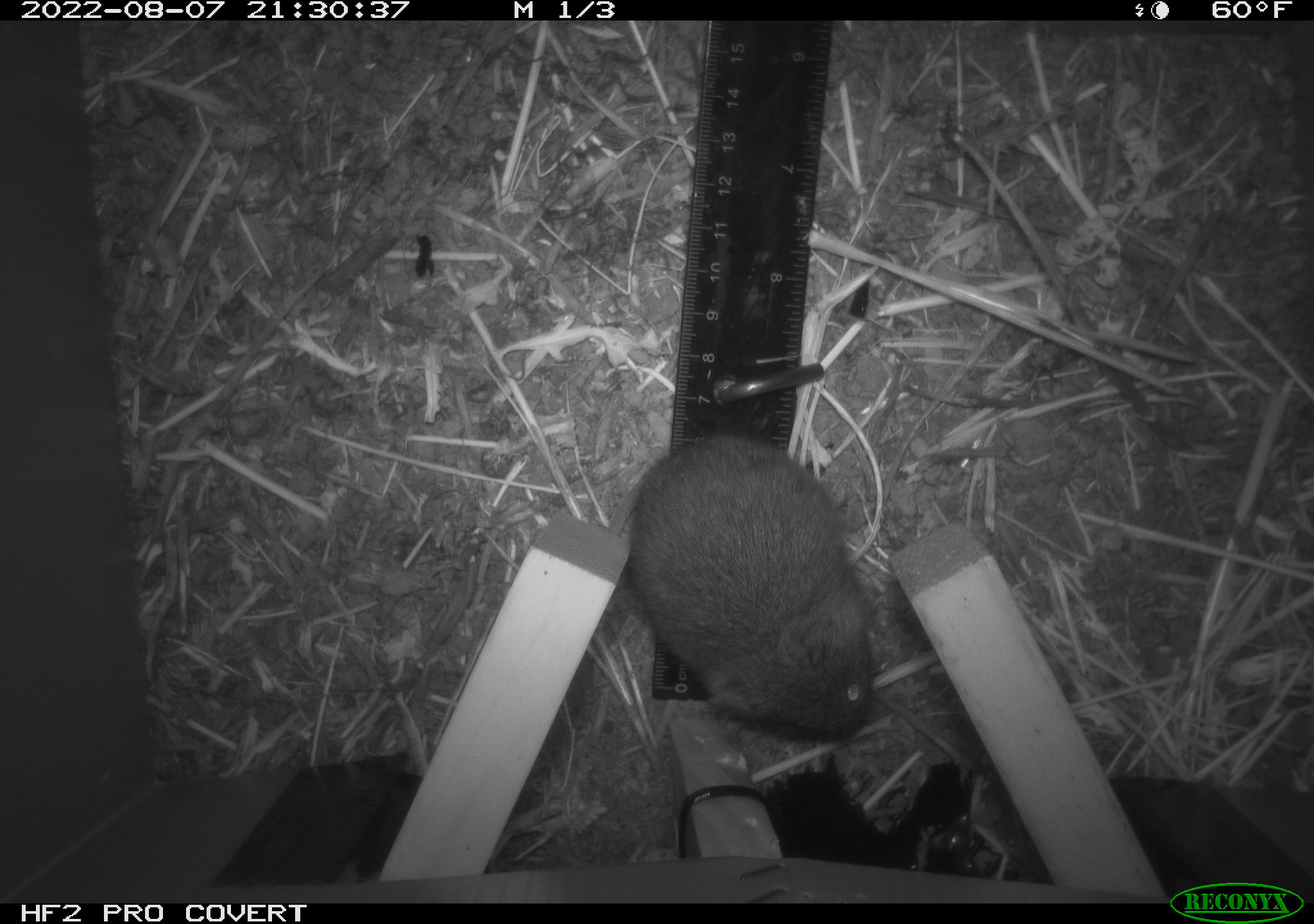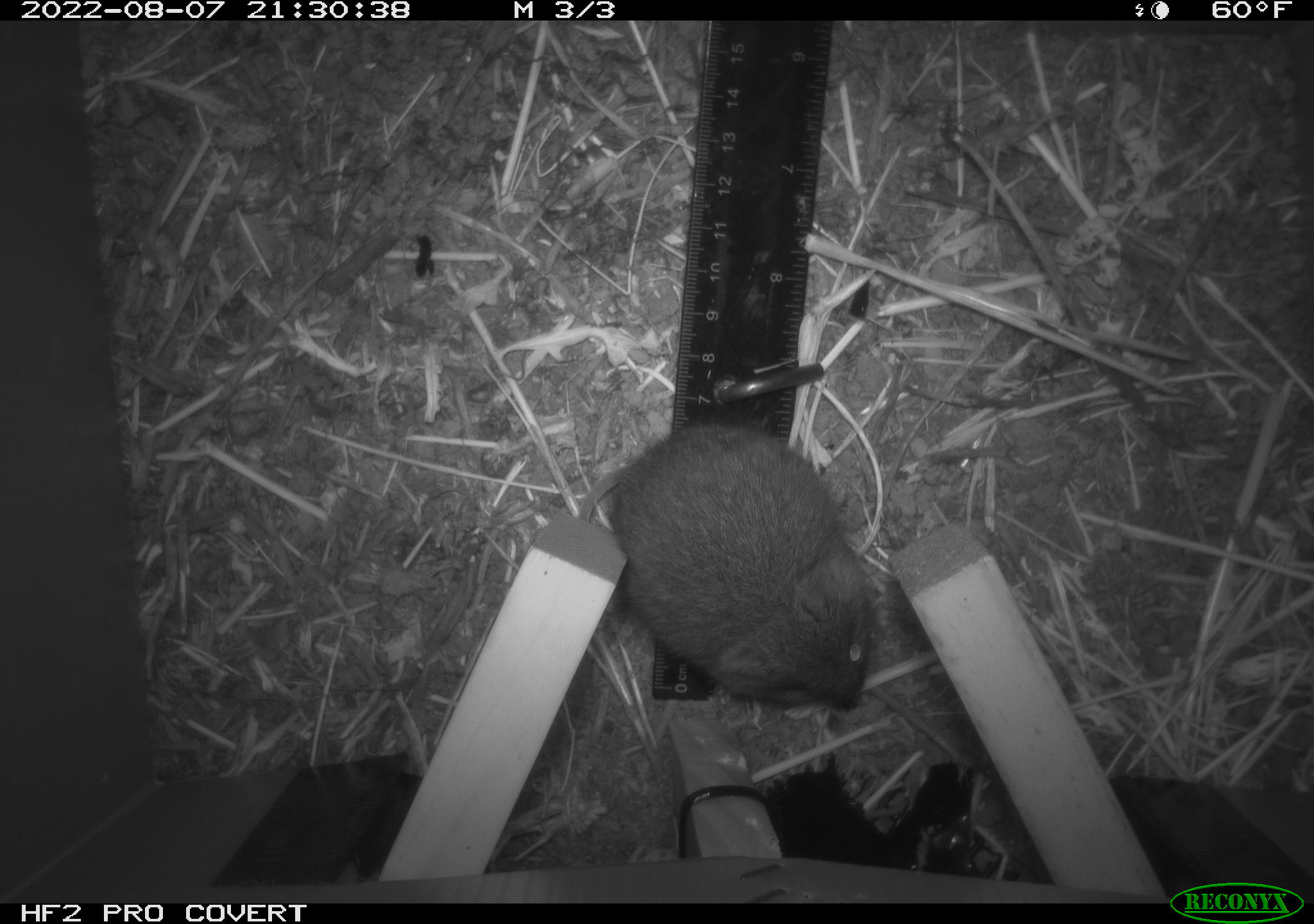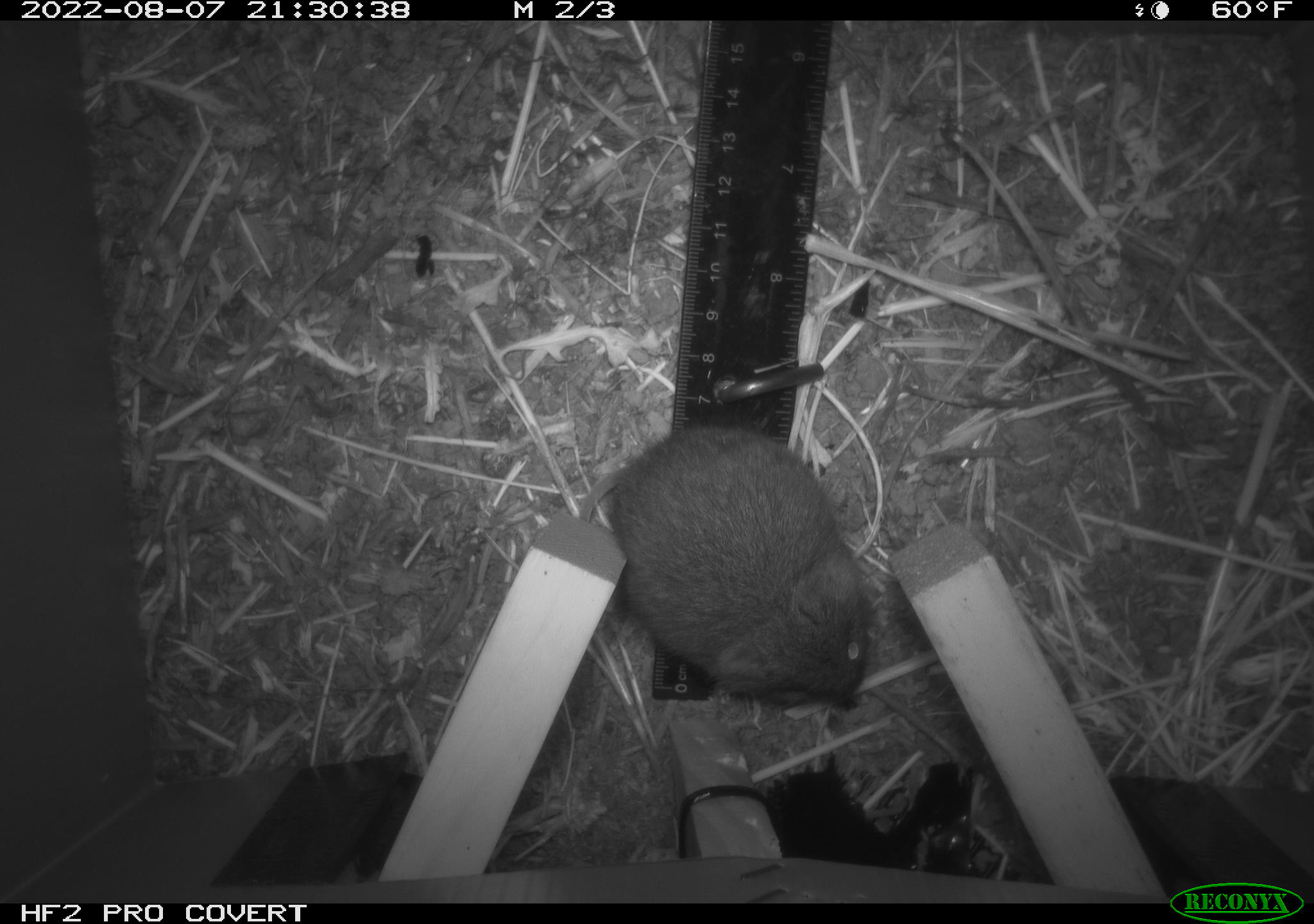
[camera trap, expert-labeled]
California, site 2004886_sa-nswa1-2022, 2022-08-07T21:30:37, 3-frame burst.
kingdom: Animalia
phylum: Chordata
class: Mammalia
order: Rodentia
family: Cricetidae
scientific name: Cricetidae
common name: hamsters, voles, lemmings, and allies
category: cricetidae family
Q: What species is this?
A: Cricetidae family (hamsters, voles, lemmings, and allies) (Cricetidae).